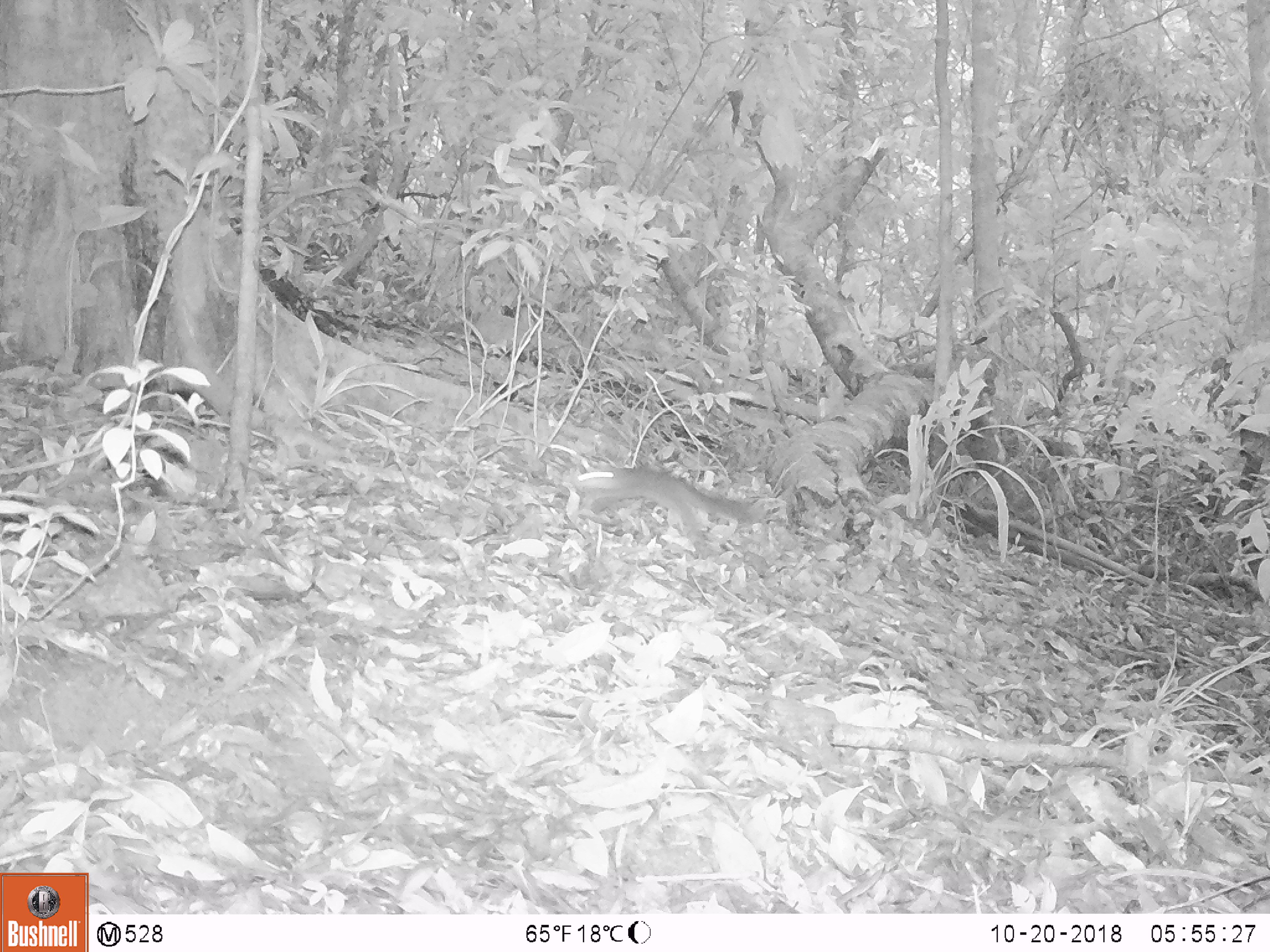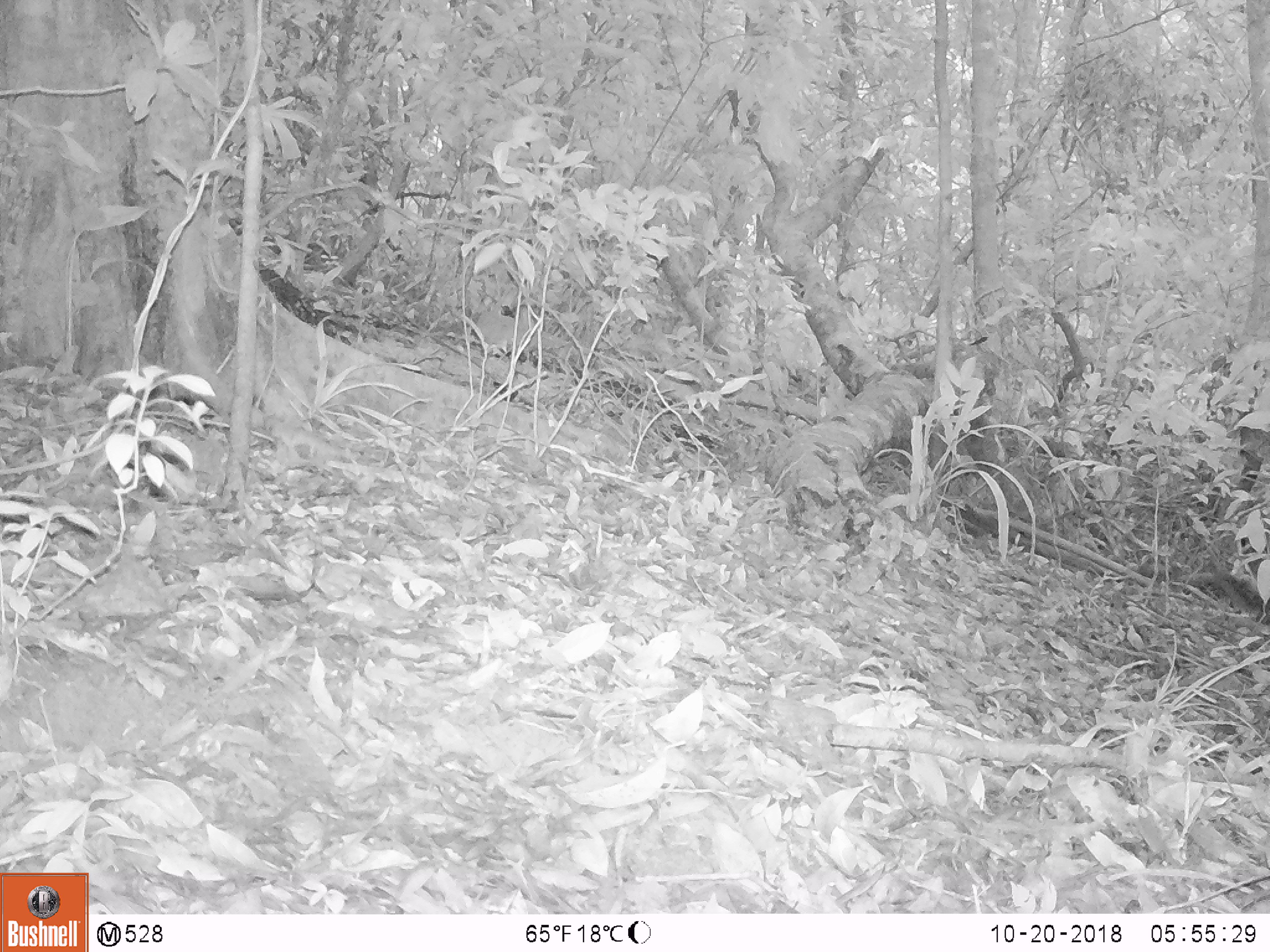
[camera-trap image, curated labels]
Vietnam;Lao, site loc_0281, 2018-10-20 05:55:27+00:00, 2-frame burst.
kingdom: Animalia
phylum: Chordata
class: Mammalia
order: Carnivora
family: Mustelidae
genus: Melogale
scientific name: Melogale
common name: ferret badger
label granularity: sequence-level